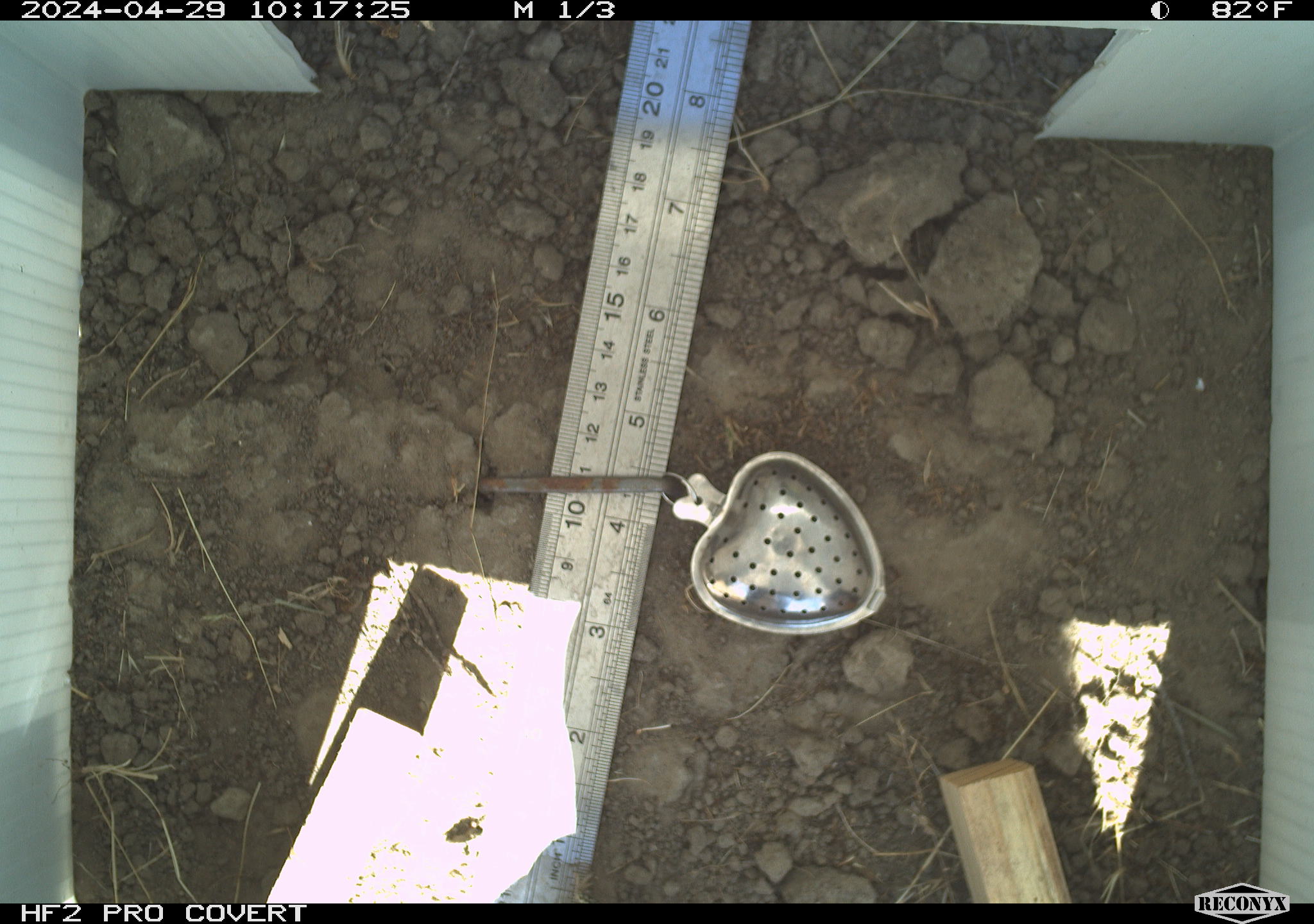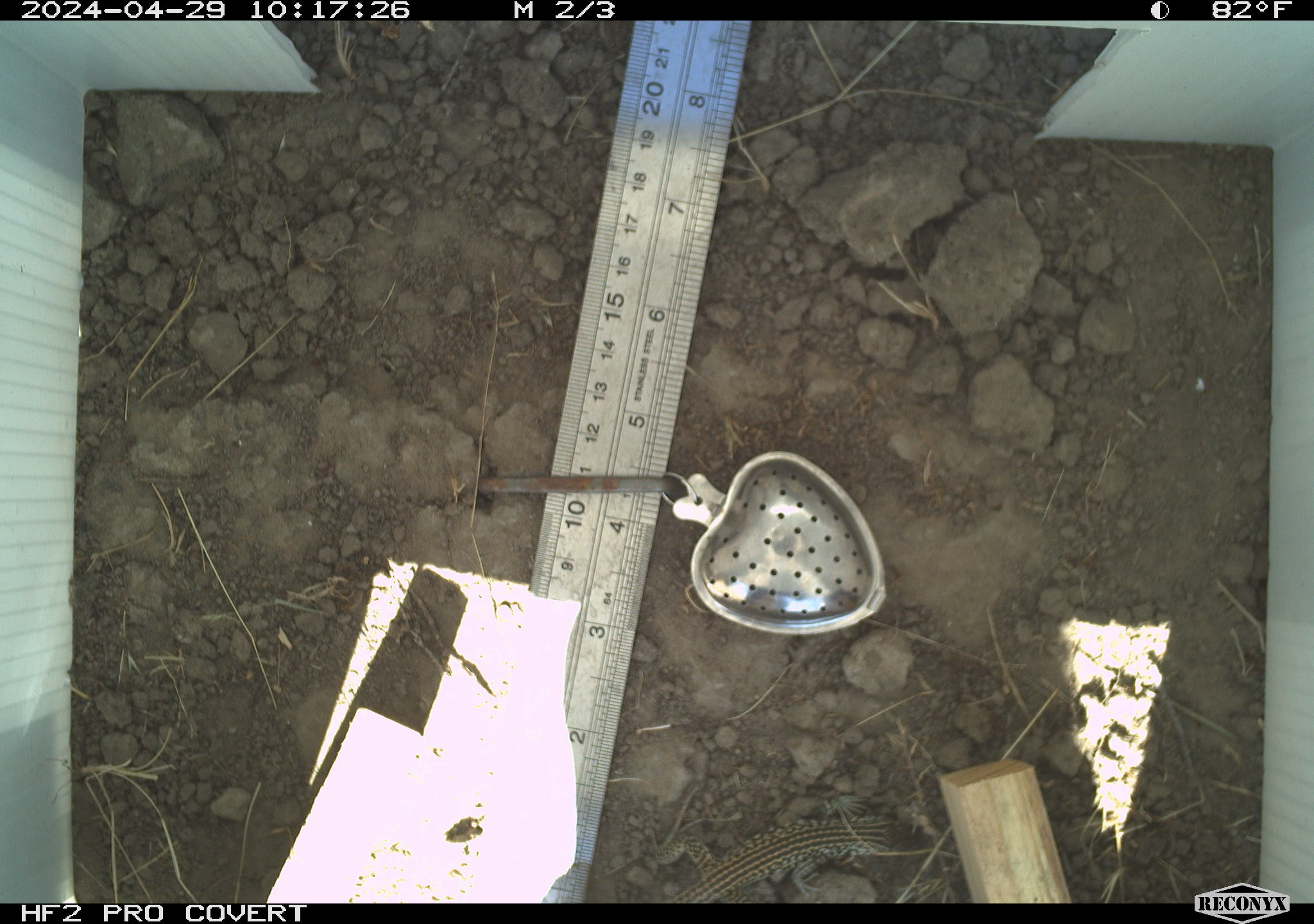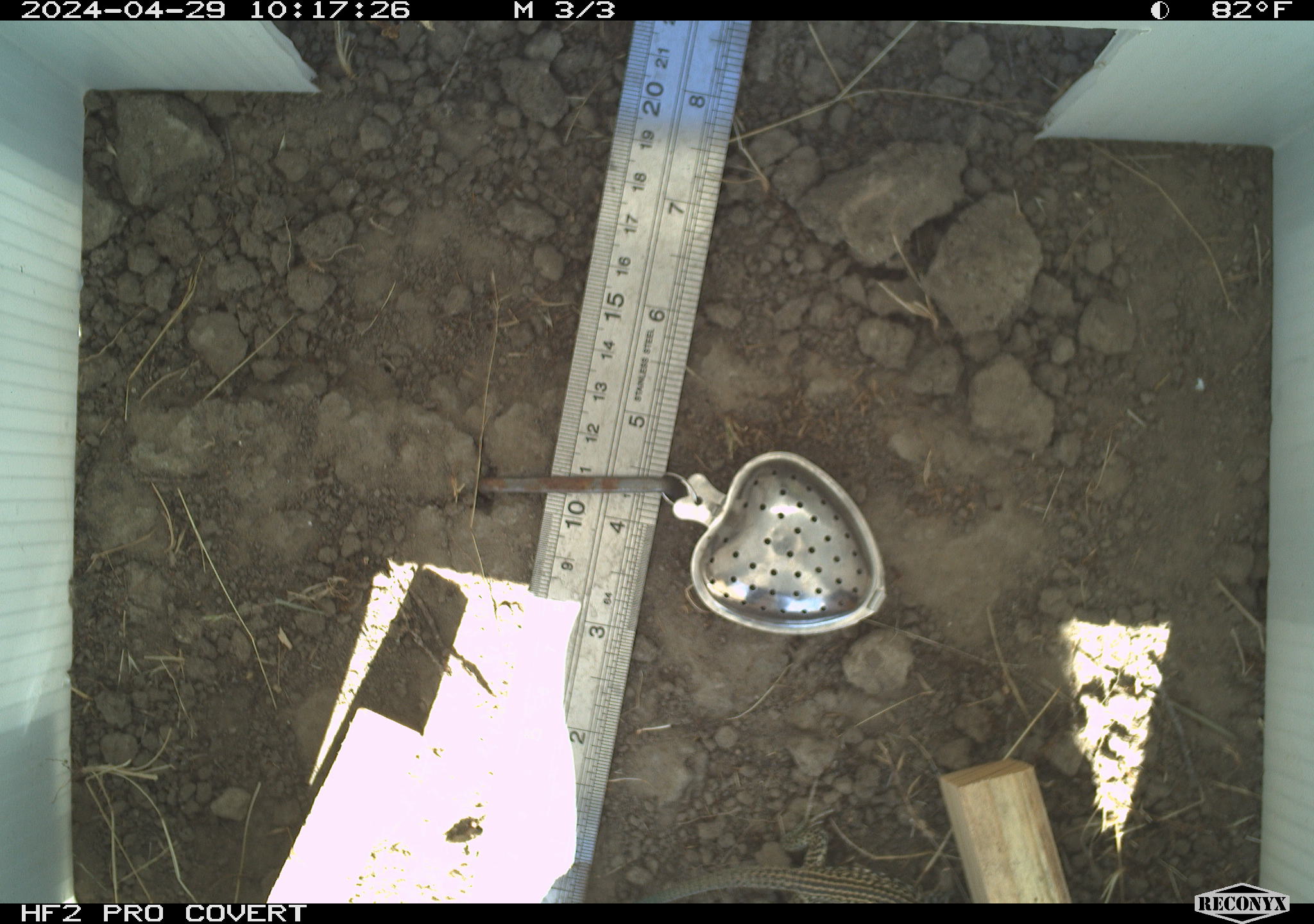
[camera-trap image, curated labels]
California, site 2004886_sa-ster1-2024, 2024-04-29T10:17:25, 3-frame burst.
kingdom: Animalia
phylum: Chordata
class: Reptilia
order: Squamata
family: Teiidae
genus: Aspidoscelis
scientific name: Aspidoscelis tigris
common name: western whiptail